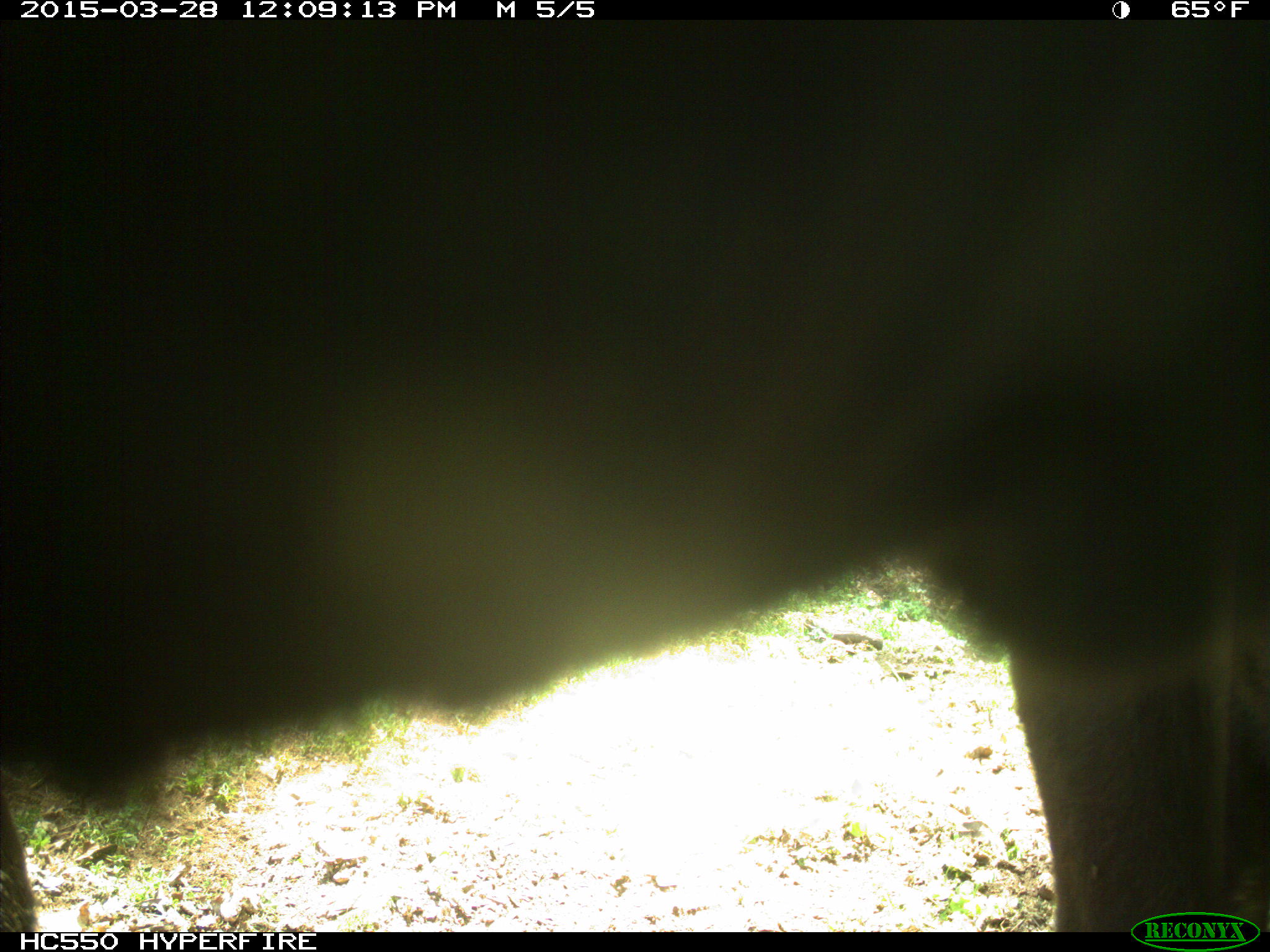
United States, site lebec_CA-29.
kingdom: Animalia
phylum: Chordata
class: Mammalia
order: Artiodactyla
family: Bovidae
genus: Bos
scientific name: Bos taurus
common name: domestic cow